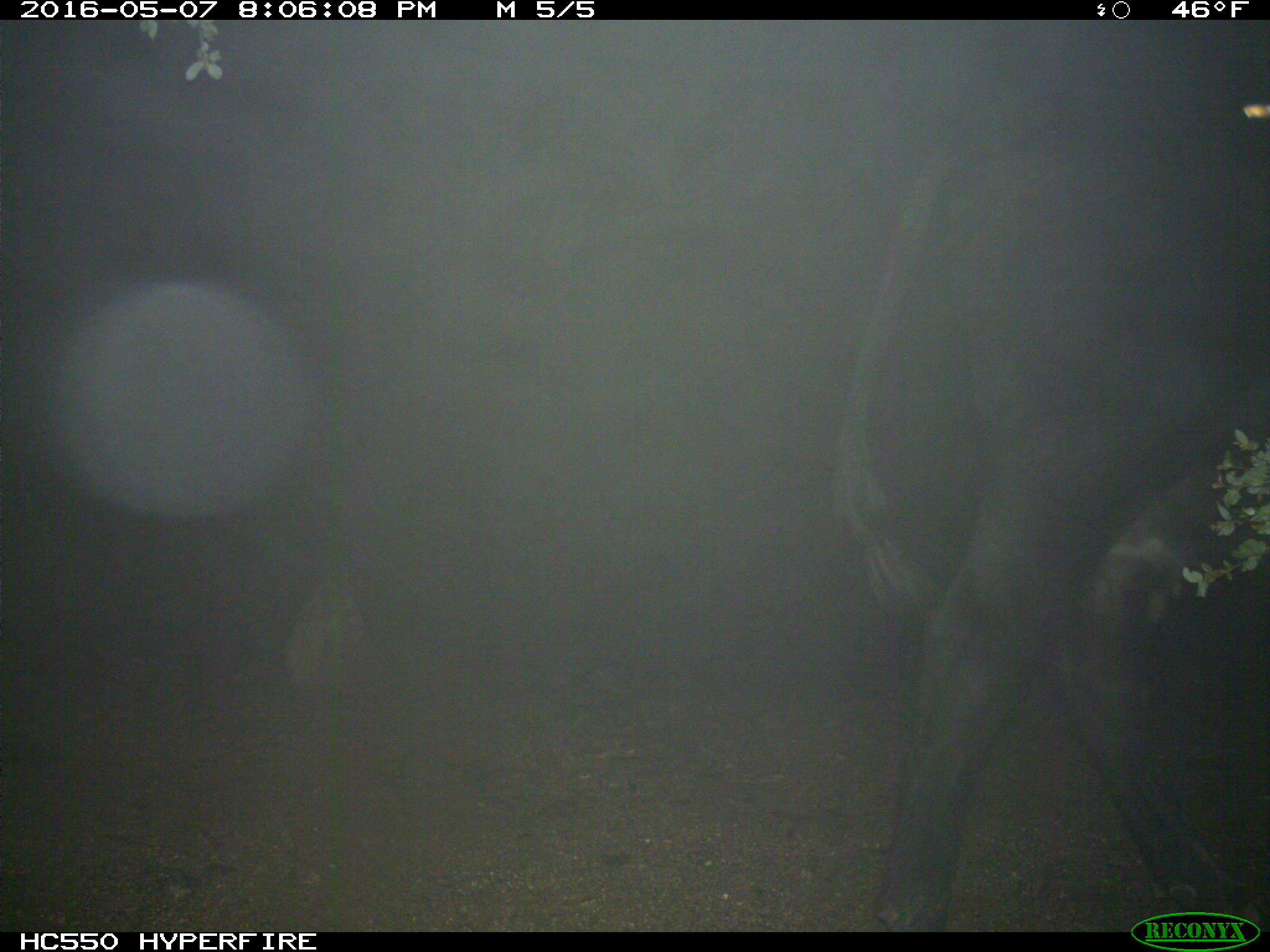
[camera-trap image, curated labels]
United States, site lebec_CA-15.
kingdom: Animalia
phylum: Chordata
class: Mammalia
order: Artiodactyla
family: Bovidae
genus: Bos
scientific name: Bos taurus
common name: domestic cow